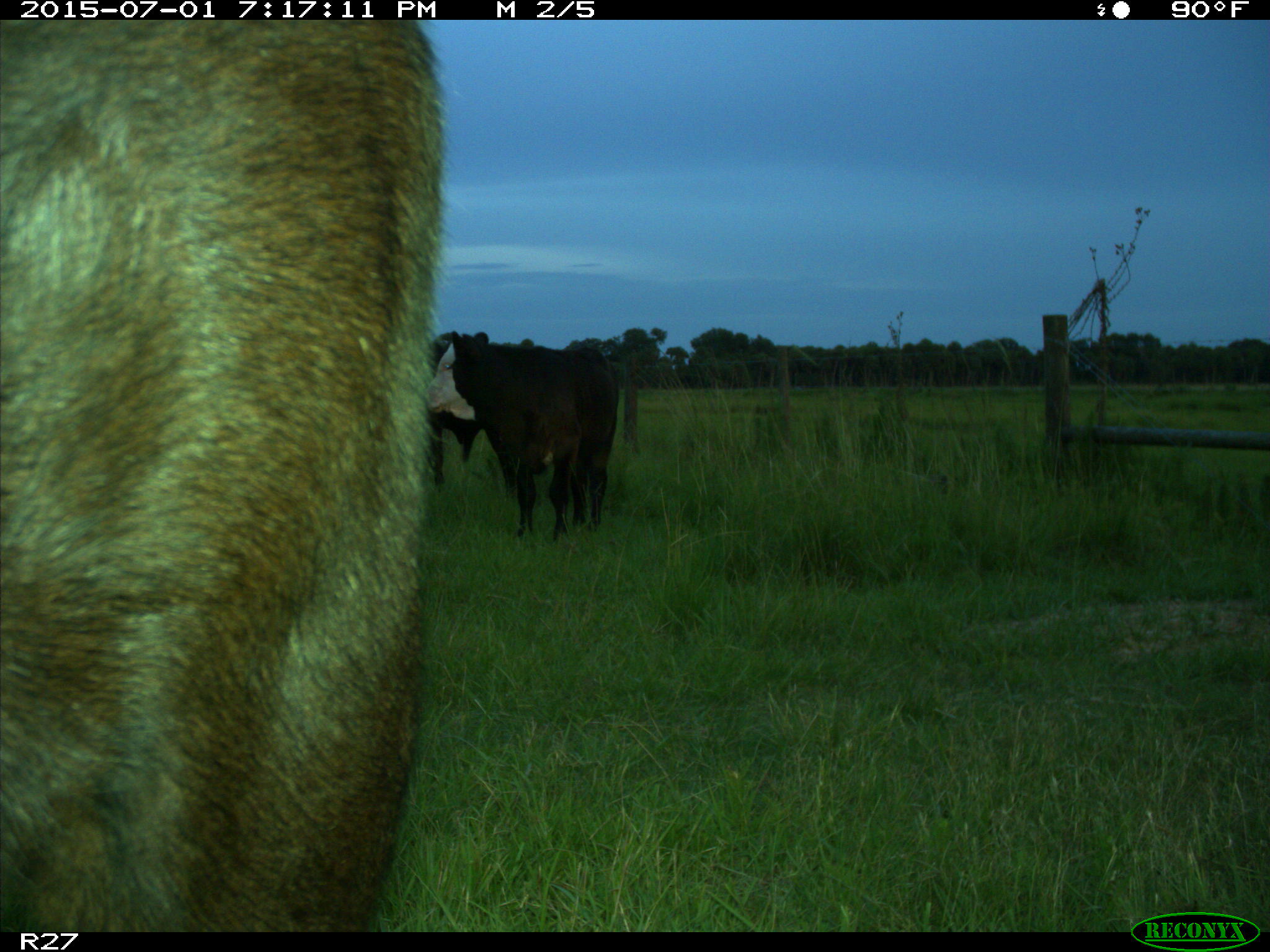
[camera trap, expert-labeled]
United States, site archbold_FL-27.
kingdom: Animalia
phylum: Chordata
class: Mammalia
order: Artiodactyla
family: Bovidae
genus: Bos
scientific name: Bos taurus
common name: domestic cow